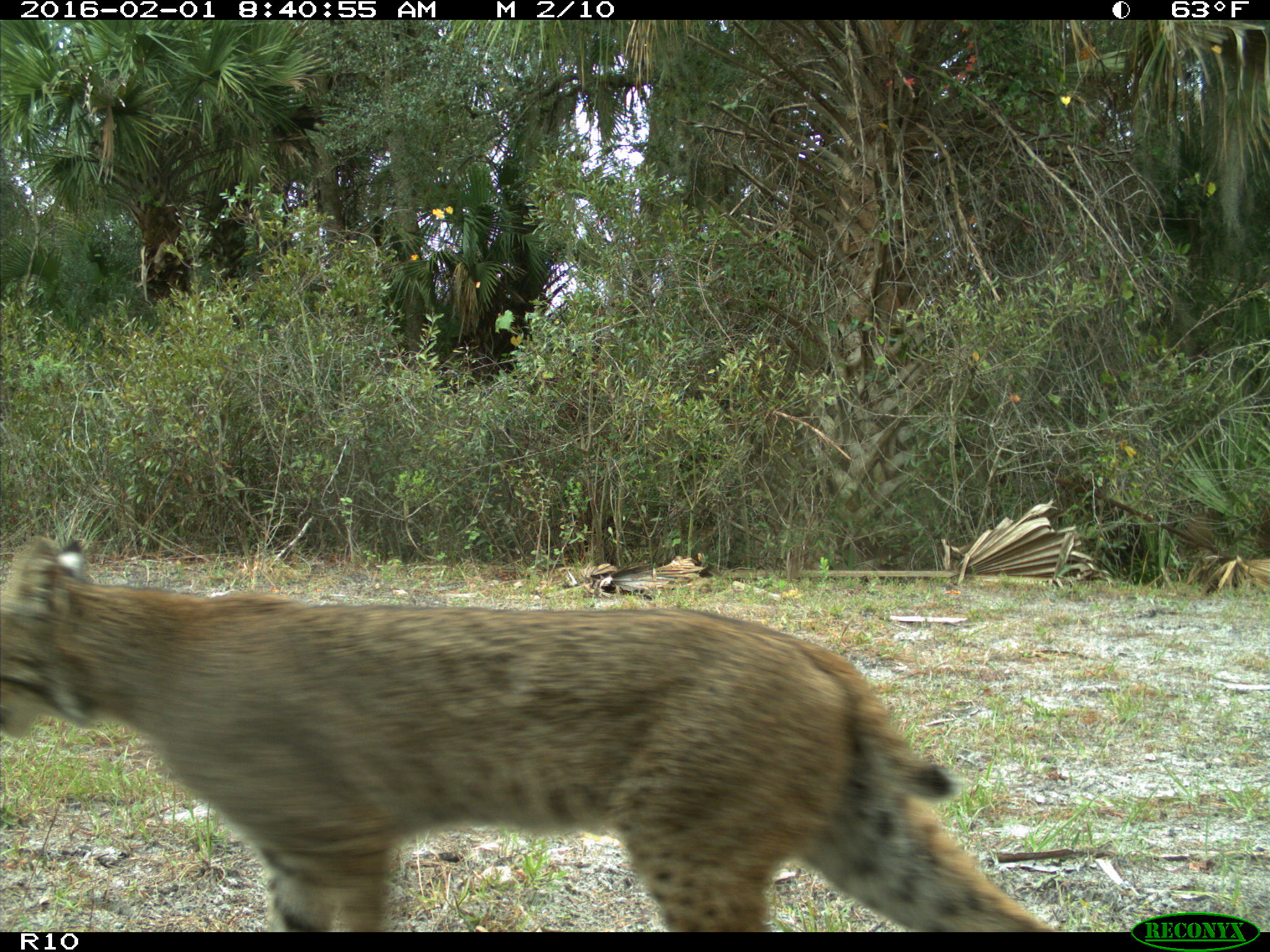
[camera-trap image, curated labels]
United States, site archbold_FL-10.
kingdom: Animalia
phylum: Chordata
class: Mammalia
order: Carnivora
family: Felidae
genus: Lynx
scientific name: Lynx rufus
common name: bobcat